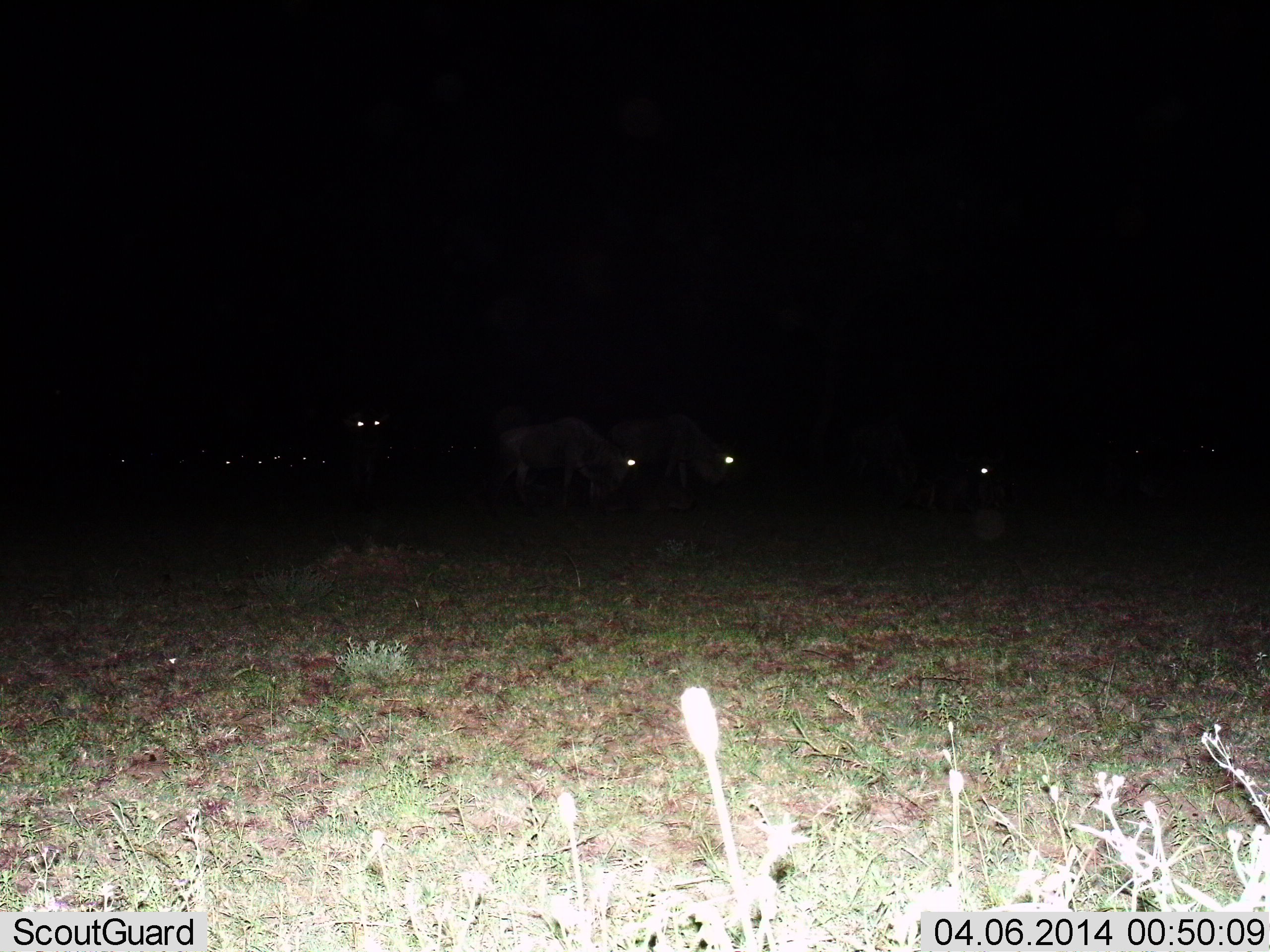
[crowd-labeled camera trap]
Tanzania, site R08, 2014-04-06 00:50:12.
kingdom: Animalia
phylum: Chordata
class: Mammalia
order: Artiodactyla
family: Bovidae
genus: Connochaetes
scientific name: Connochaetes taurinus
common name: blue wildebeest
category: wildebeest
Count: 10.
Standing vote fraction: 50%.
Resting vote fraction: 20%.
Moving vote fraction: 10%.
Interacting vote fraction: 0%.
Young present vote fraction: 0%.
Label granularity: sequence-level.